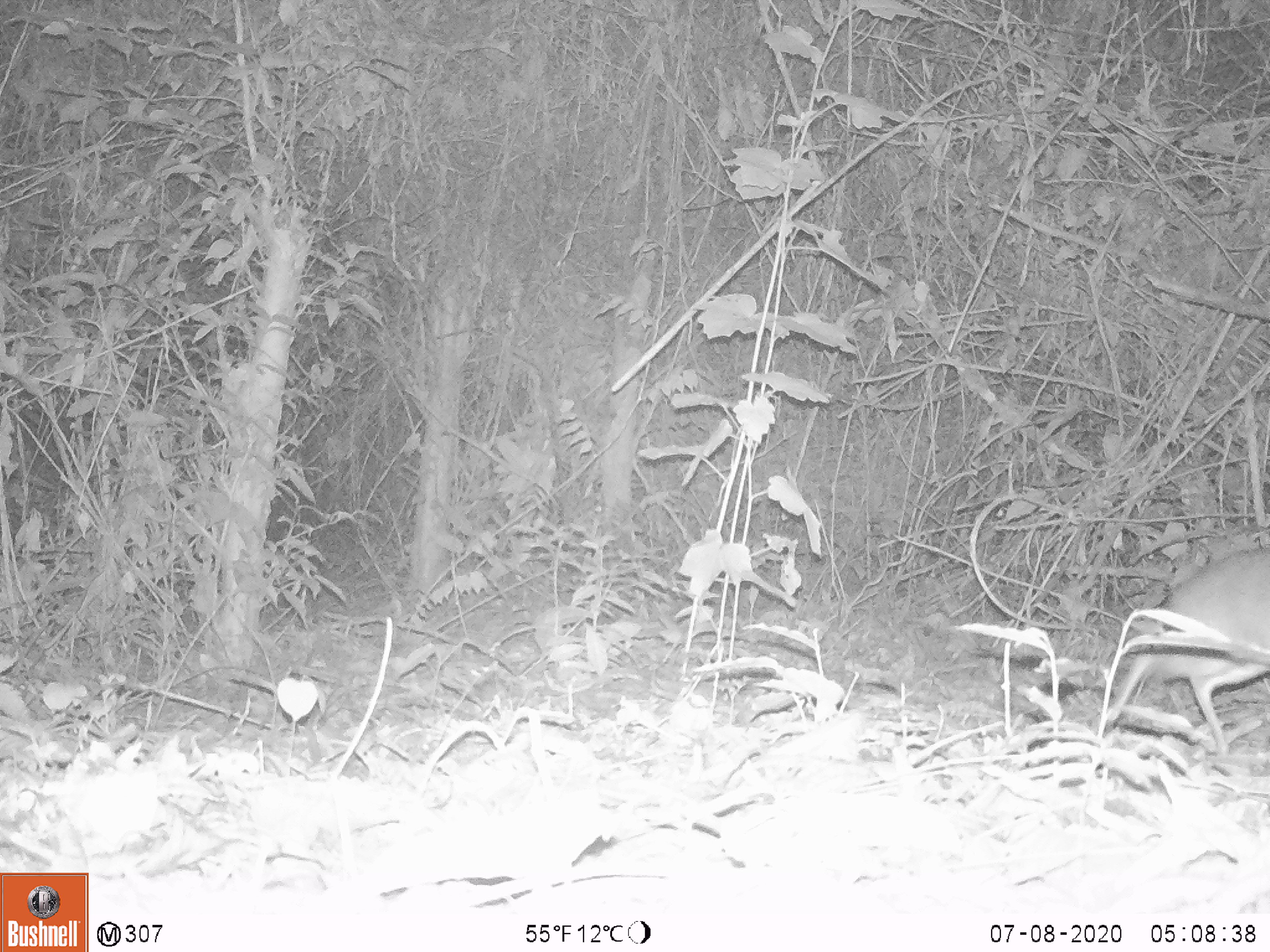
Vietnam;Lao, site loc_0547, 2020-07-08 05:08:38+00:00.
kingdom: Animalia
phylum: Chordata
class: Mammalia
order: Artiodactyla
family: Tragulidae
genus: Moschiola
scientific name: Moschiola meminna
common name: chevrotain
Chevrotain (Moschiola meminna). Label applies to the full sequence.